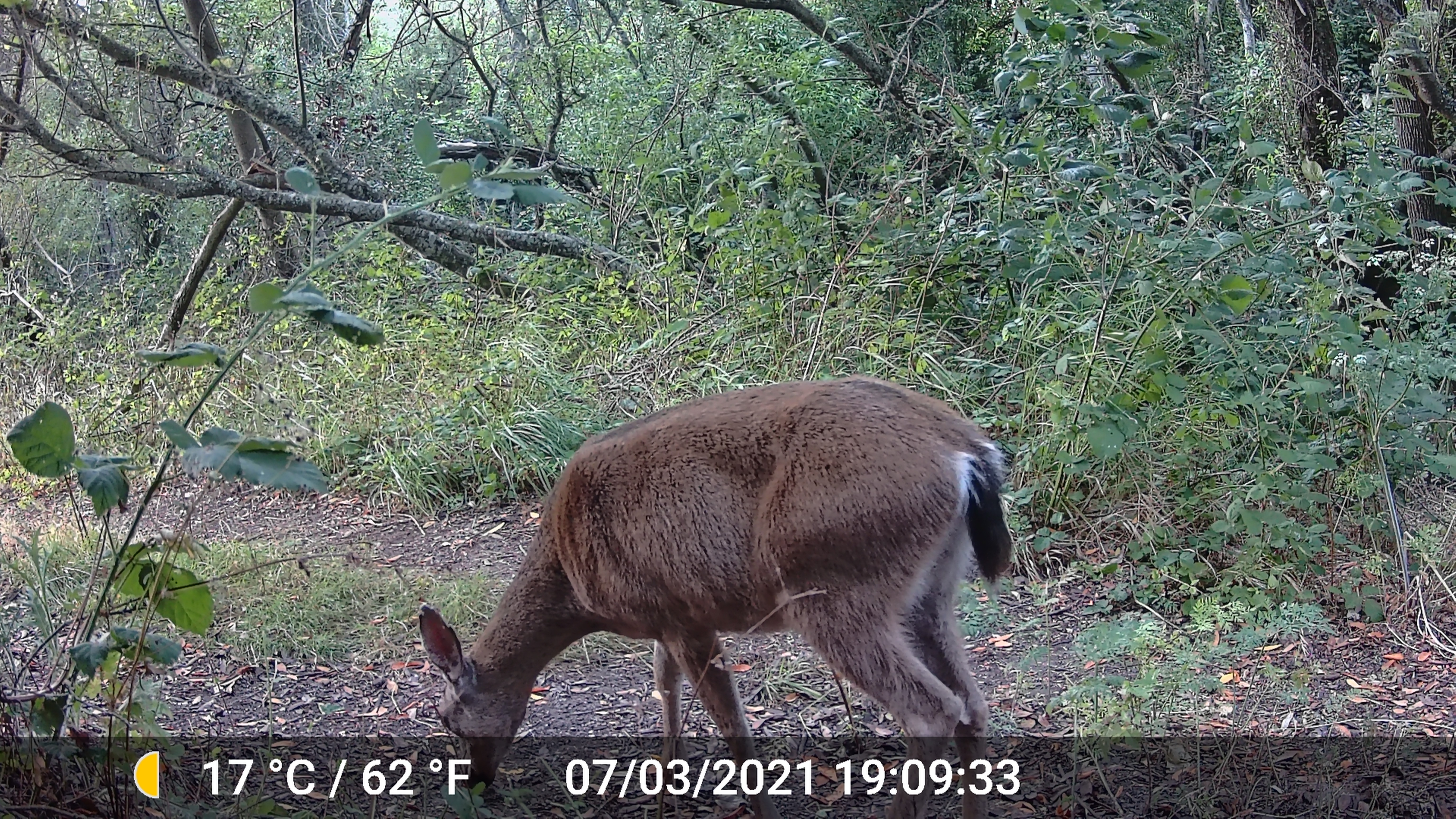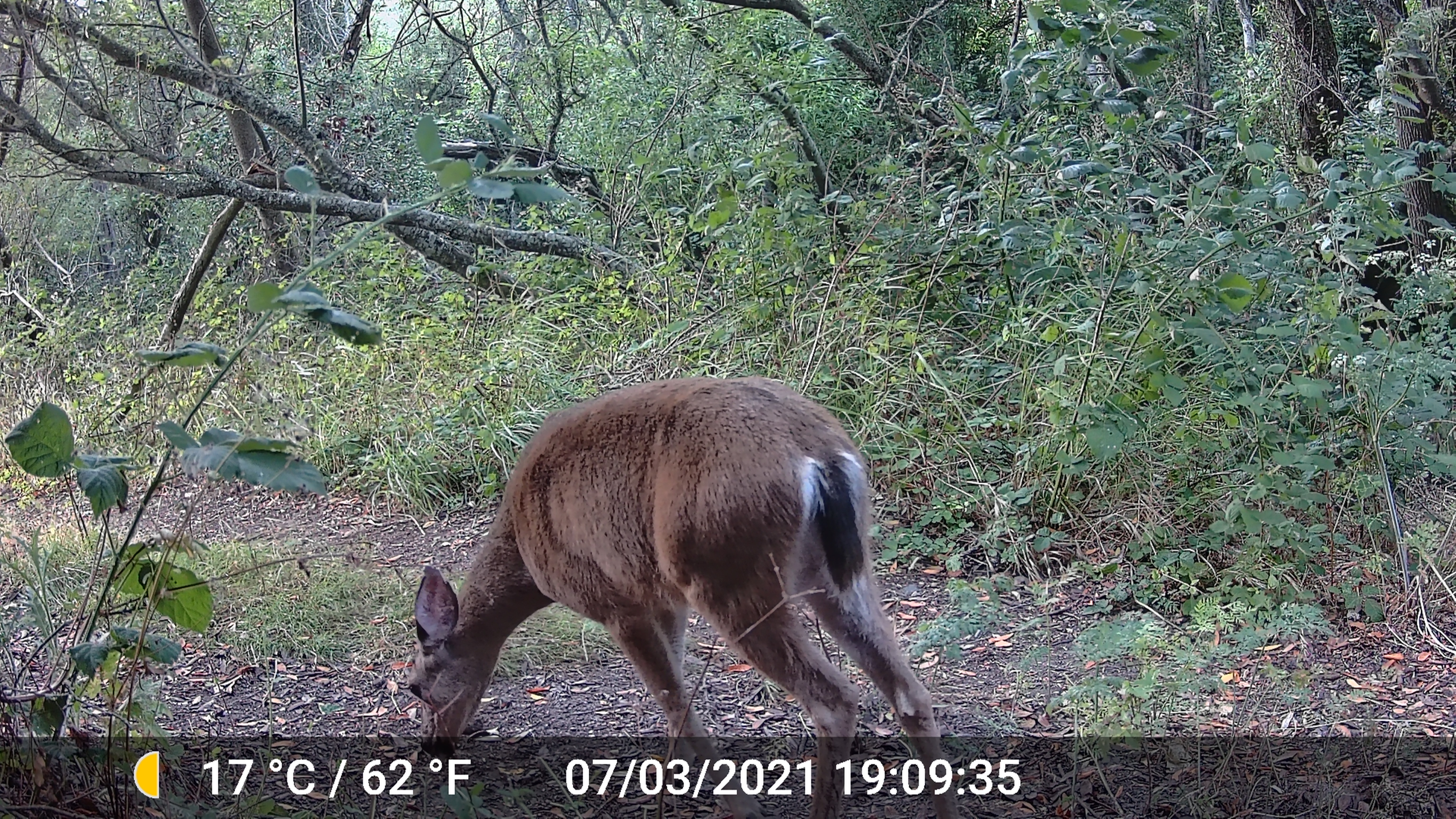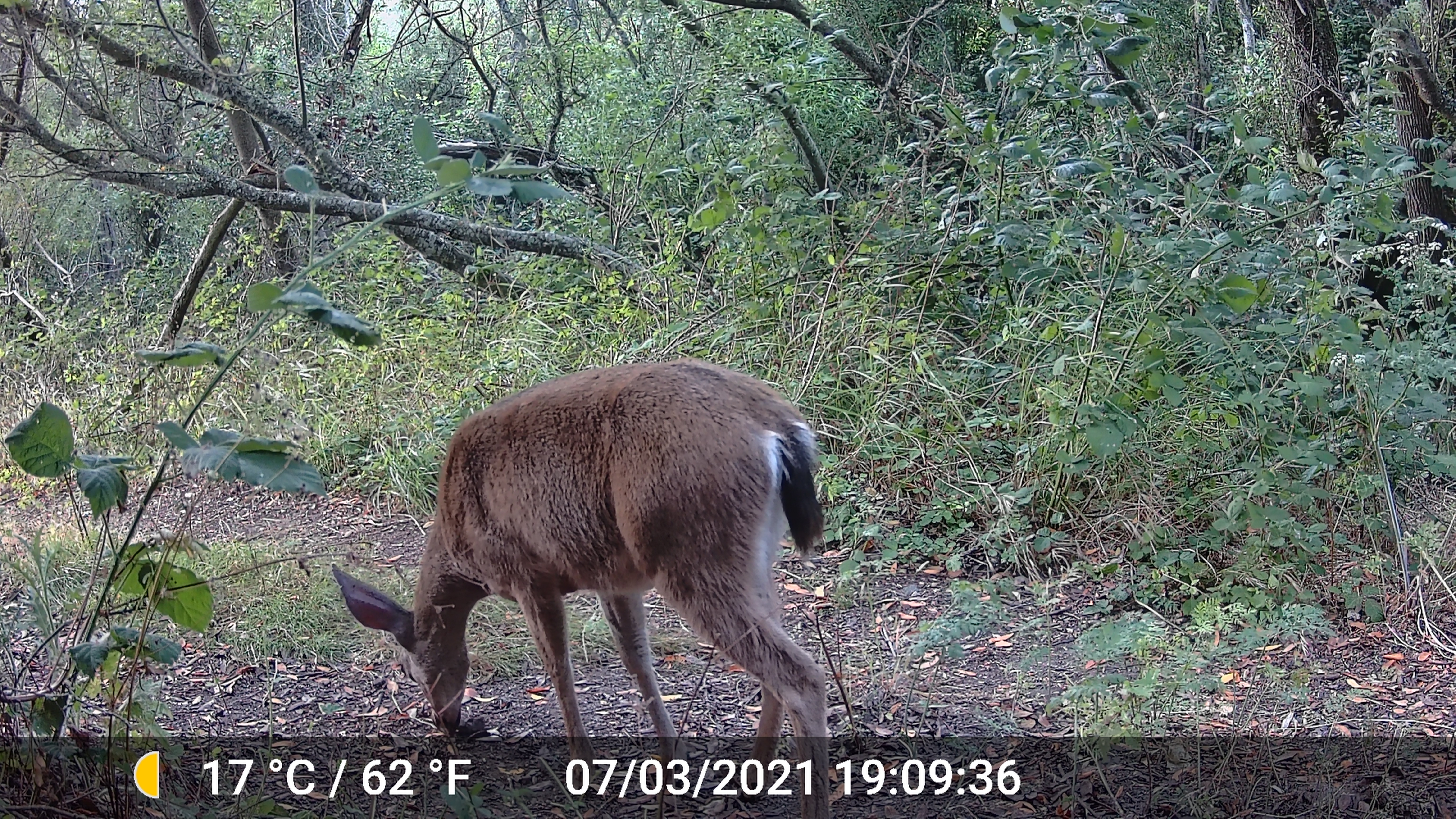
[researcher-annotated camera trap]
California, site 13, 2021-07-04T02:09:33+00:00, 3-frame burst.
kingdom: Animalia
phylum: Chordata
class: Mammalia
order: Artiodactyla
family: Cervidae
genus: Odocoileus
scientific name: Odocoileus hemionus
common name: mule deer